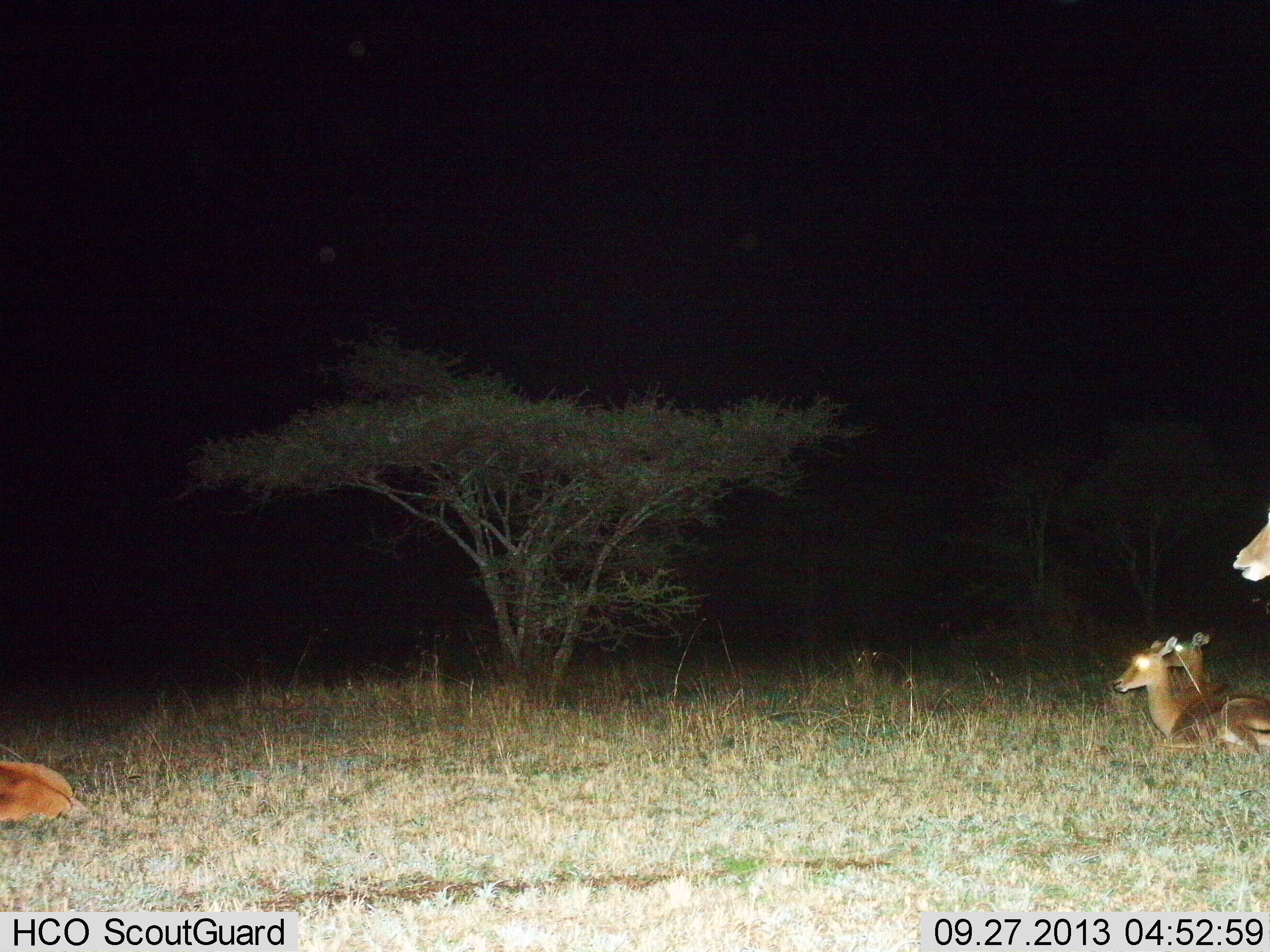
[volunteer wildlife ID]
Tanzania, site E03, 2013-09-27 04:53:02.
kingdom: Animalia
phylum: Chordata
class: Mammalia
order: Artiodactyla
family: Bovidae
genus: Aepyceros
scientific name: Aepyceros melampus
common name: impala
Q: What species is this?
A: Impala (Aepyceros melampus).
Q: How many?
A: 5.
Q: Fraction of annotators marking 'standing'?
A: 60%.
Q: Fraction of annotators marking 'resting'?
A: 90%.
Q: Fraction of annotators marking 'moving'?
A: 10%.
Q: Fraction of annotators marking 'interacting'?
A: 0%.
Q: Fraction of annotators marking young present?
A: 0%.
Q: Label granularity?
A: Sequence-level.